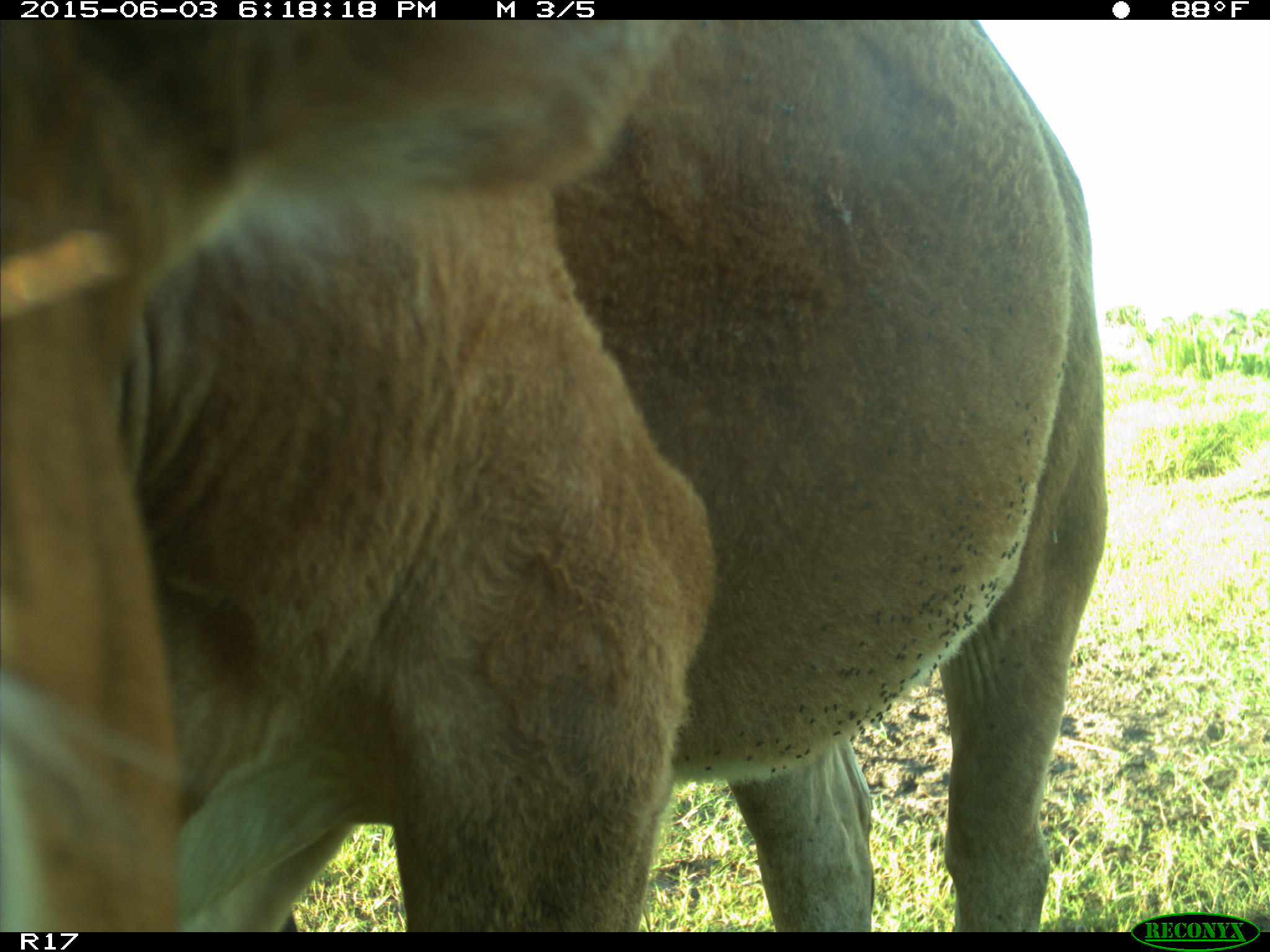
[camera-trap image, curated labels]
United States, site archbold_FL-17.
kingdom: Animalia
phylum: Chordata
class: Mammalia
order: Artiodactyla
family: Bovidae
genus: Bos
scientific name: Bos taurus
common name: domestic cow